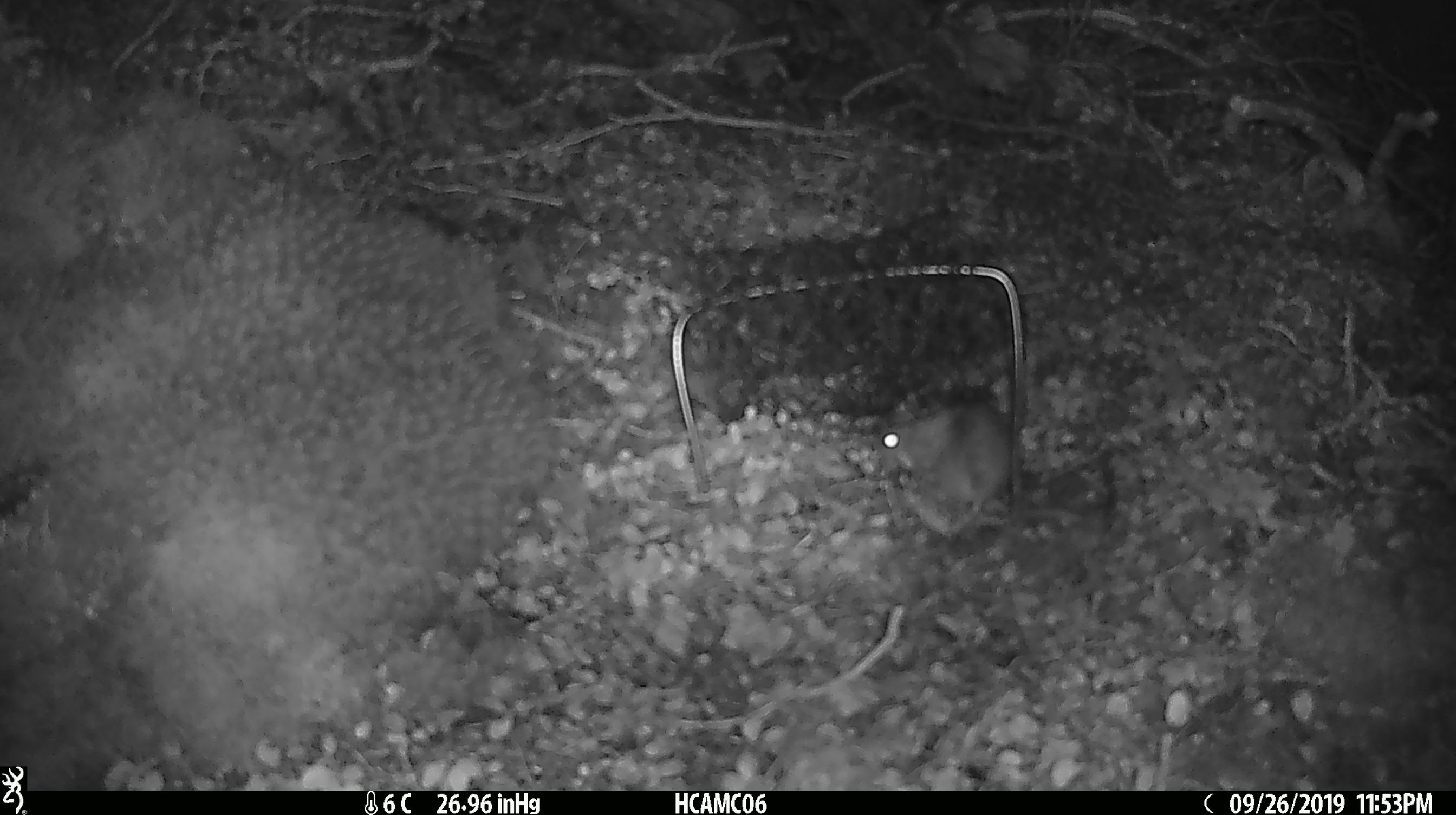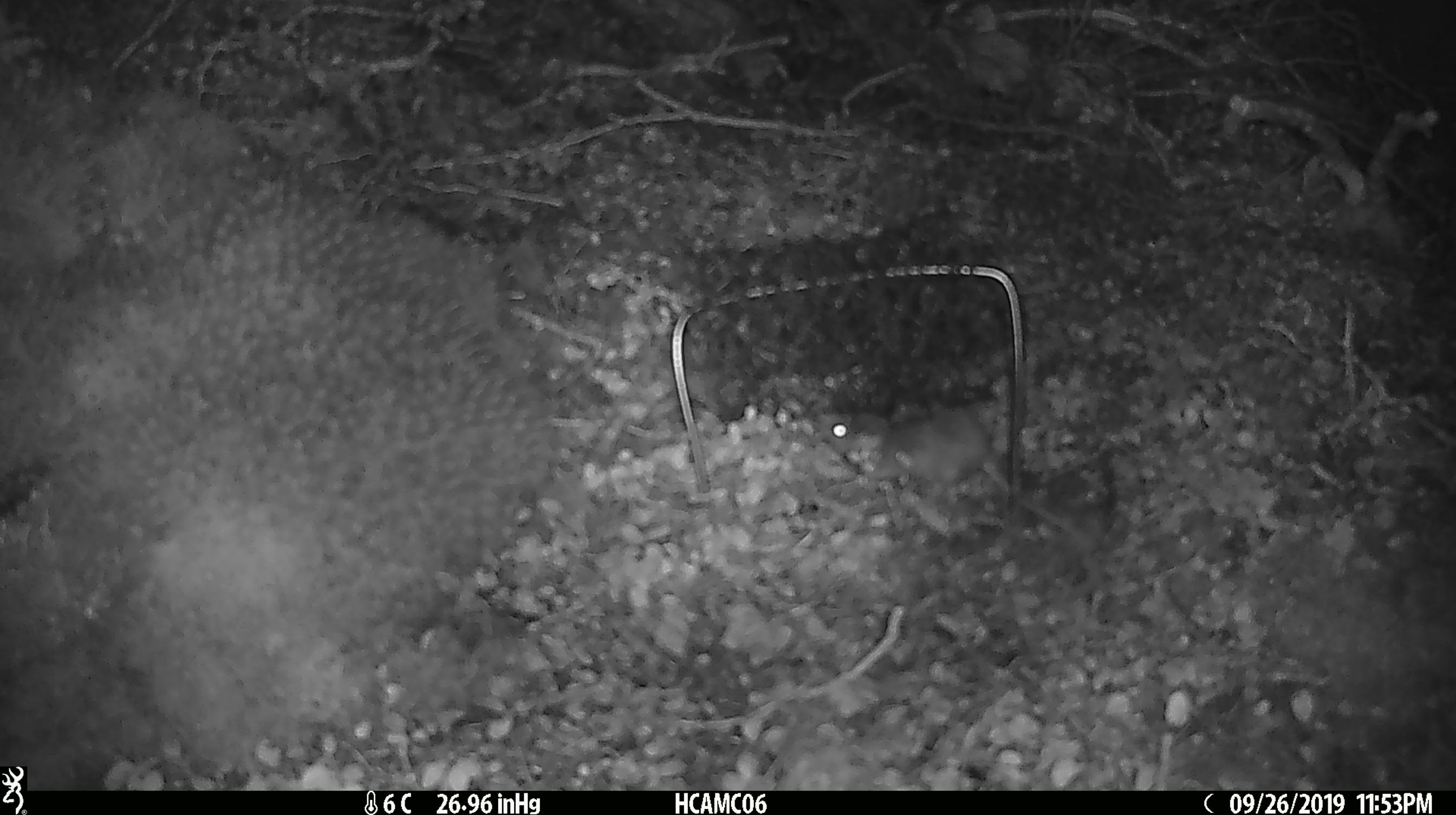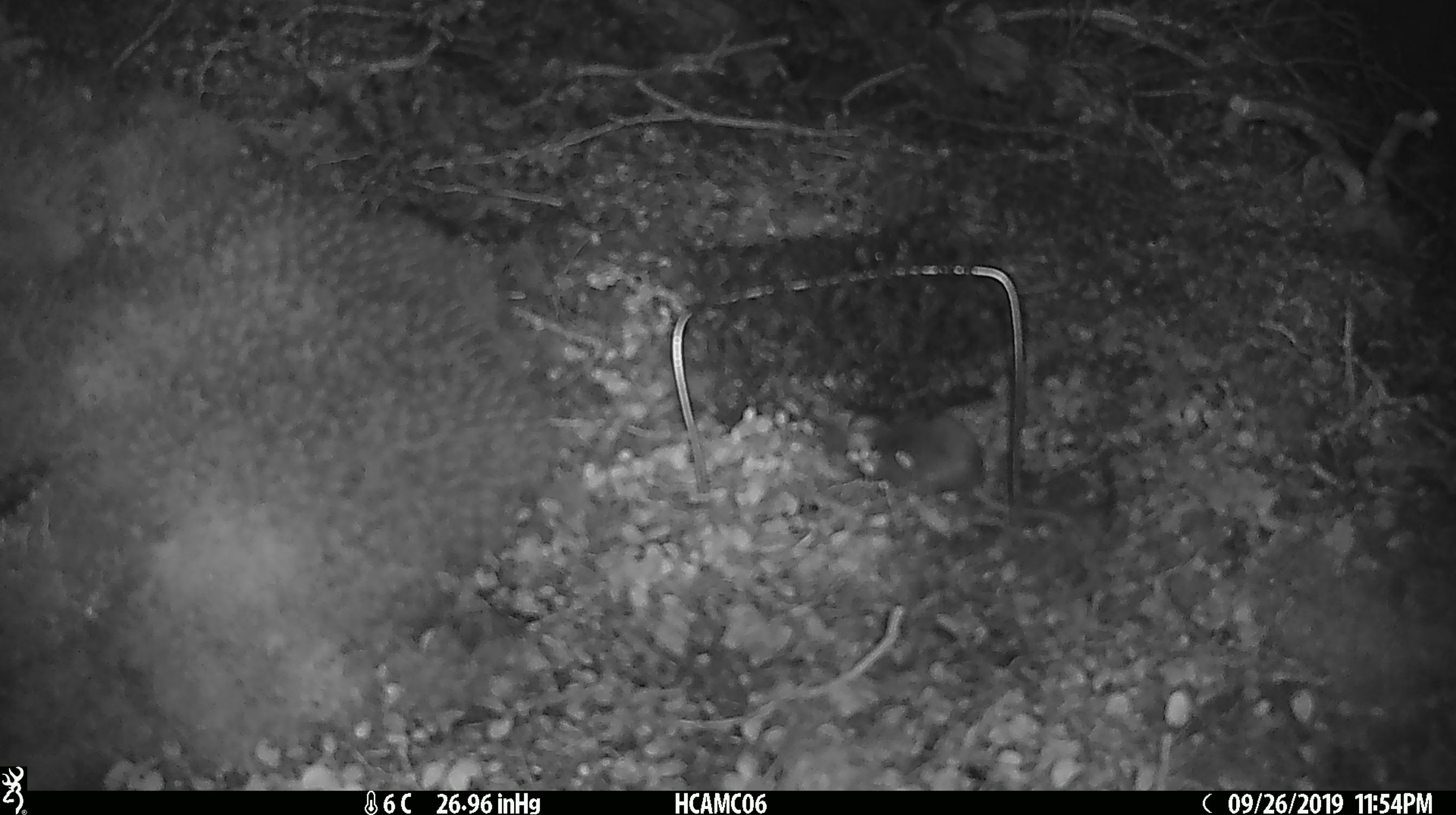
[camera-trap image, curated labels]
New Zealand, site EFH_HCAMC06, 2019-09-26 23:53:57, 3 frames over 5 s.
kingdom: Animalia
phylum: Chordata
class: Mammalia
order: Rodentia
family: Muridae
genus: Mus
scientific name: Mus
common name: mouse